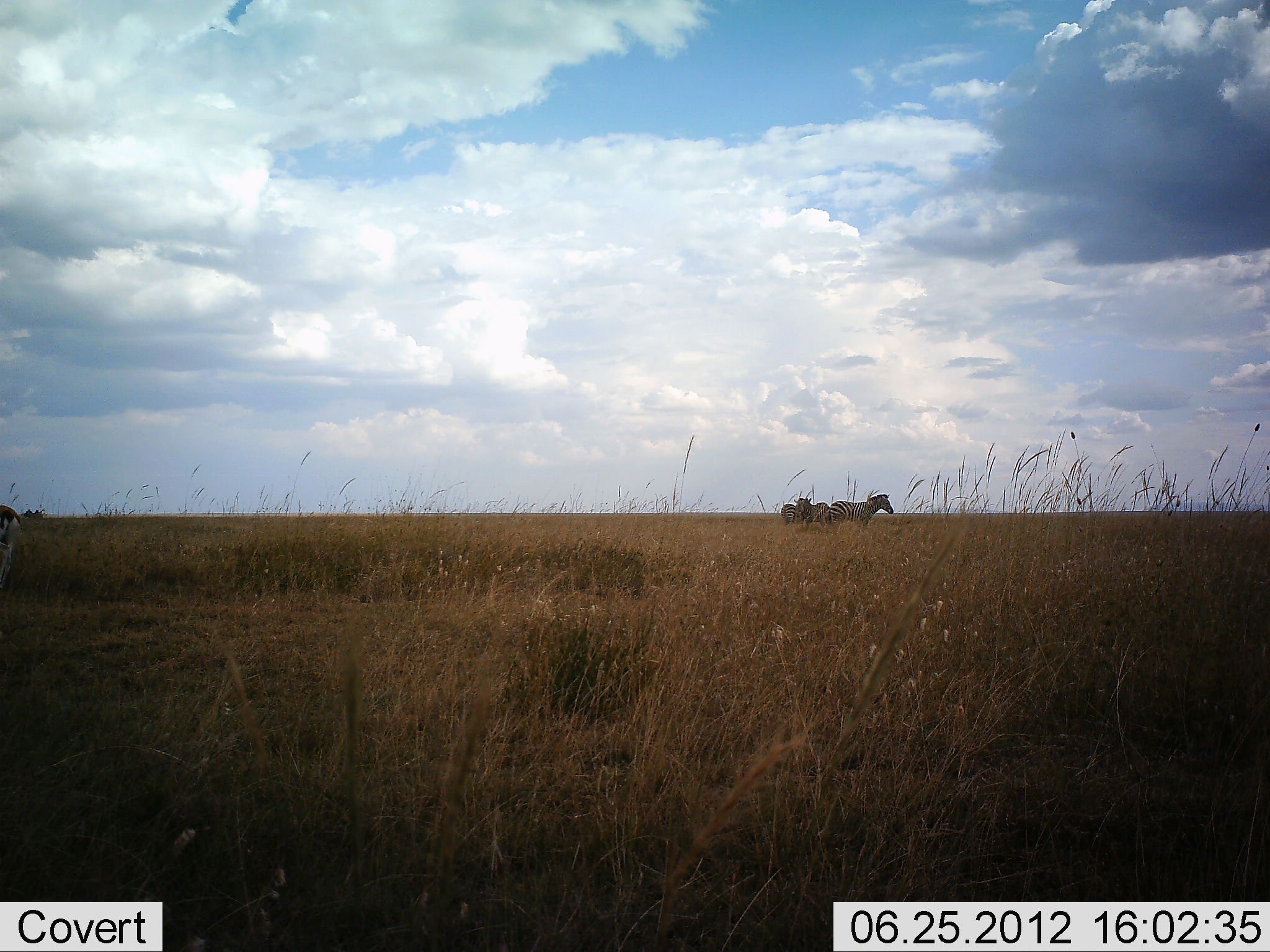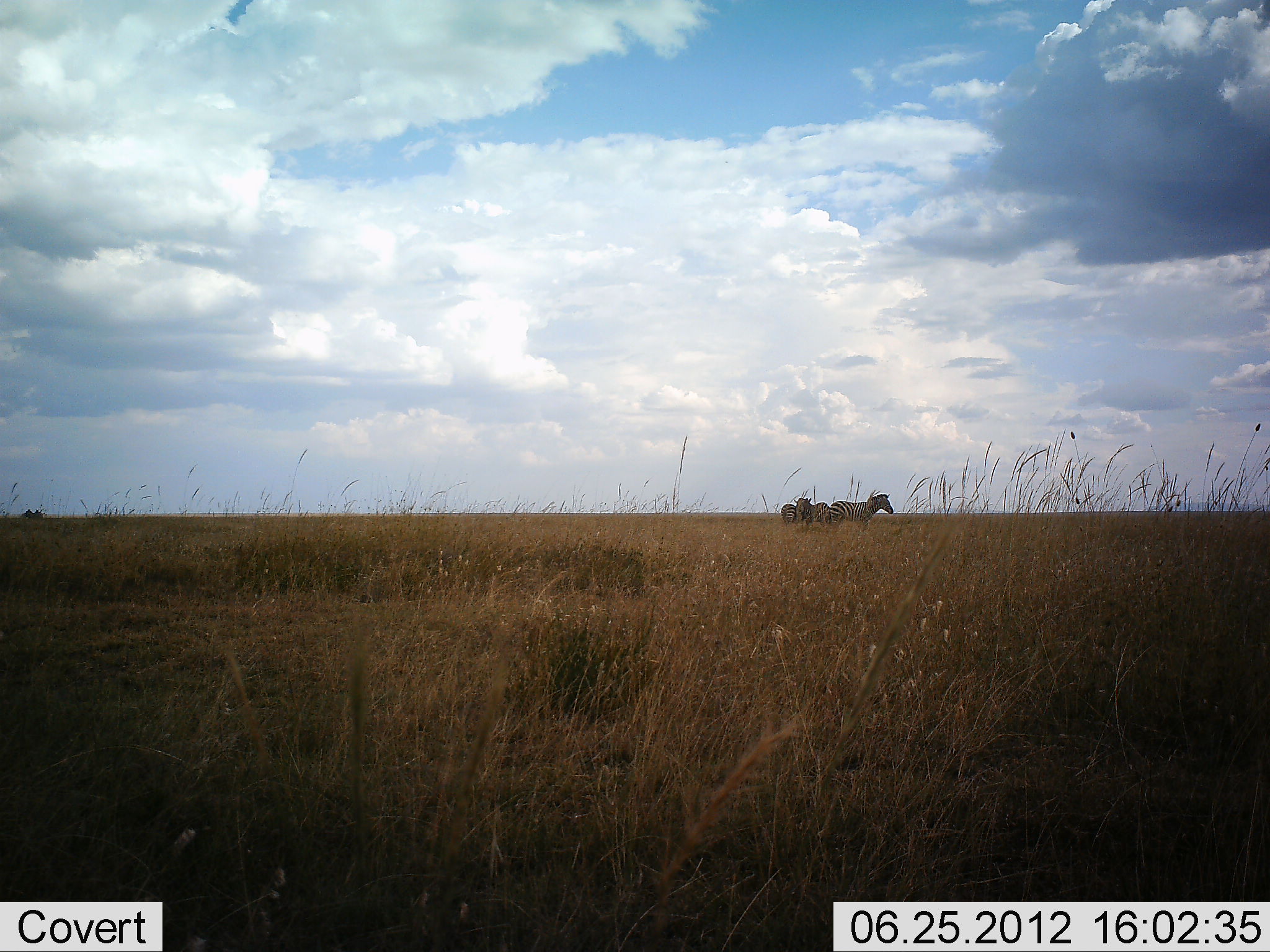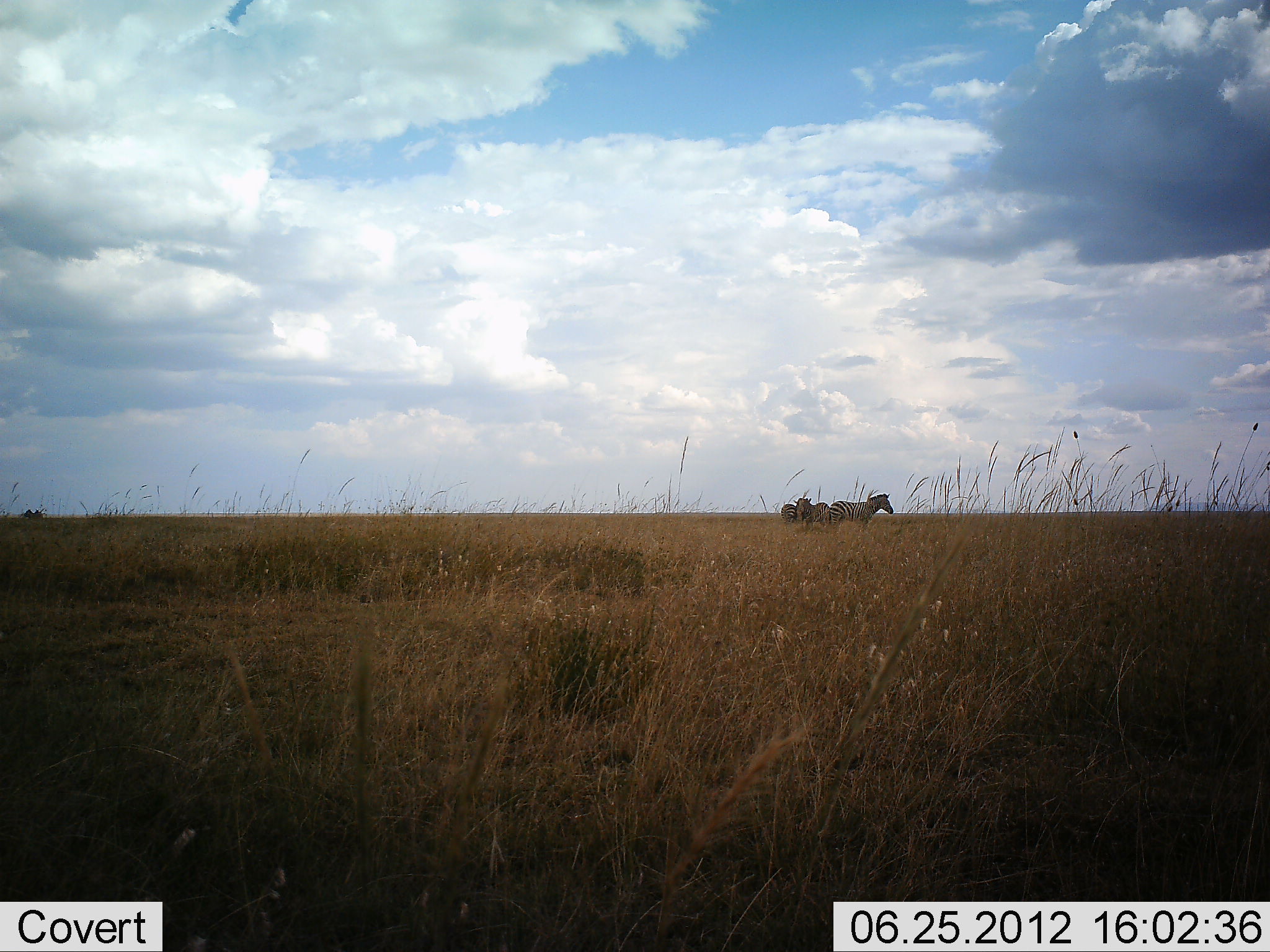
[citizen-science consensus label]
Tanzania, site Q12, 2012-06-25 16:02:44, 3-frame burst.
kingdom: Animalia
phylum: Chordata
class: Mammalia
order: Perissodactyla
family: Equidae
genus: Equus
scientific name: Equus quagga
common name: plains zebra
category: zebra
Zebra (plains zebra) (Equus quagga), count 3. Behavior (volunteer vote fractions): standing 100%, resting 0%, moving 8%, interacting 0%. Young present (vote fraction): 0%. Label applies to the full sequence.